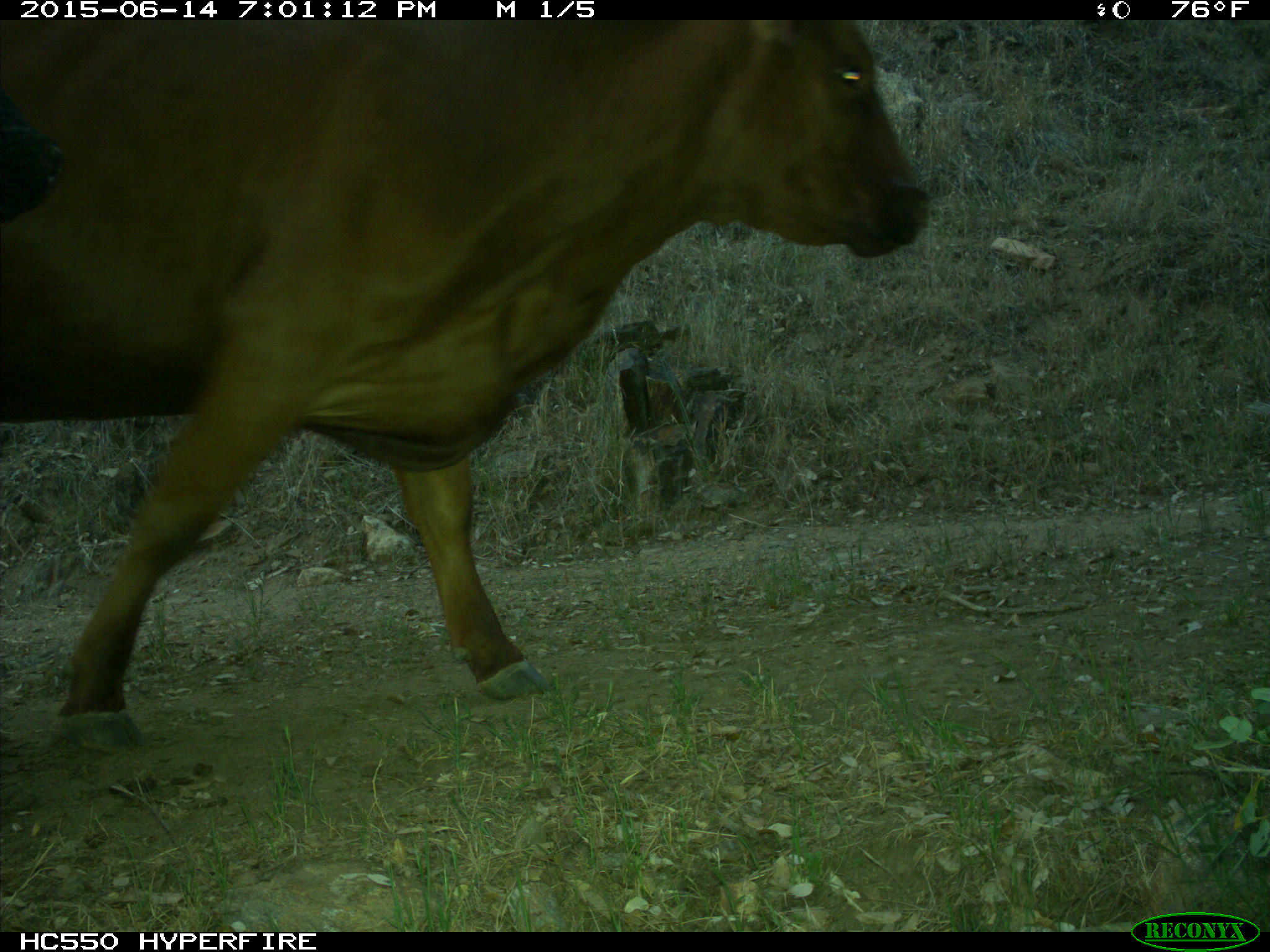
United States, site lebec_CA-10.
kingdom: Animalia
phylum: Chordata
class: Mammalia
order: Artiodactyla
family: Bovidae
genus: Bos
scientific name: Bos taurus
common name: domestic cow